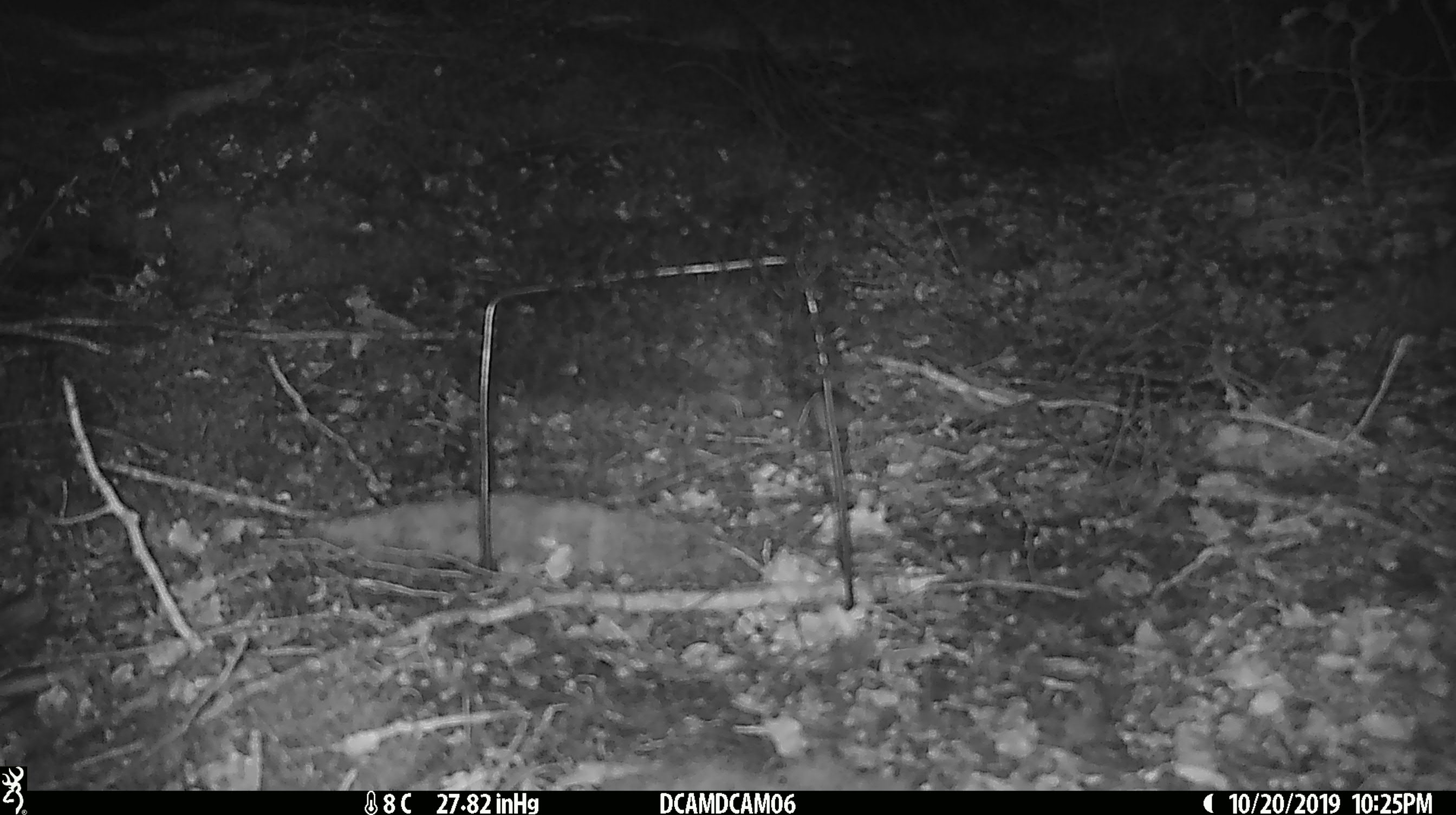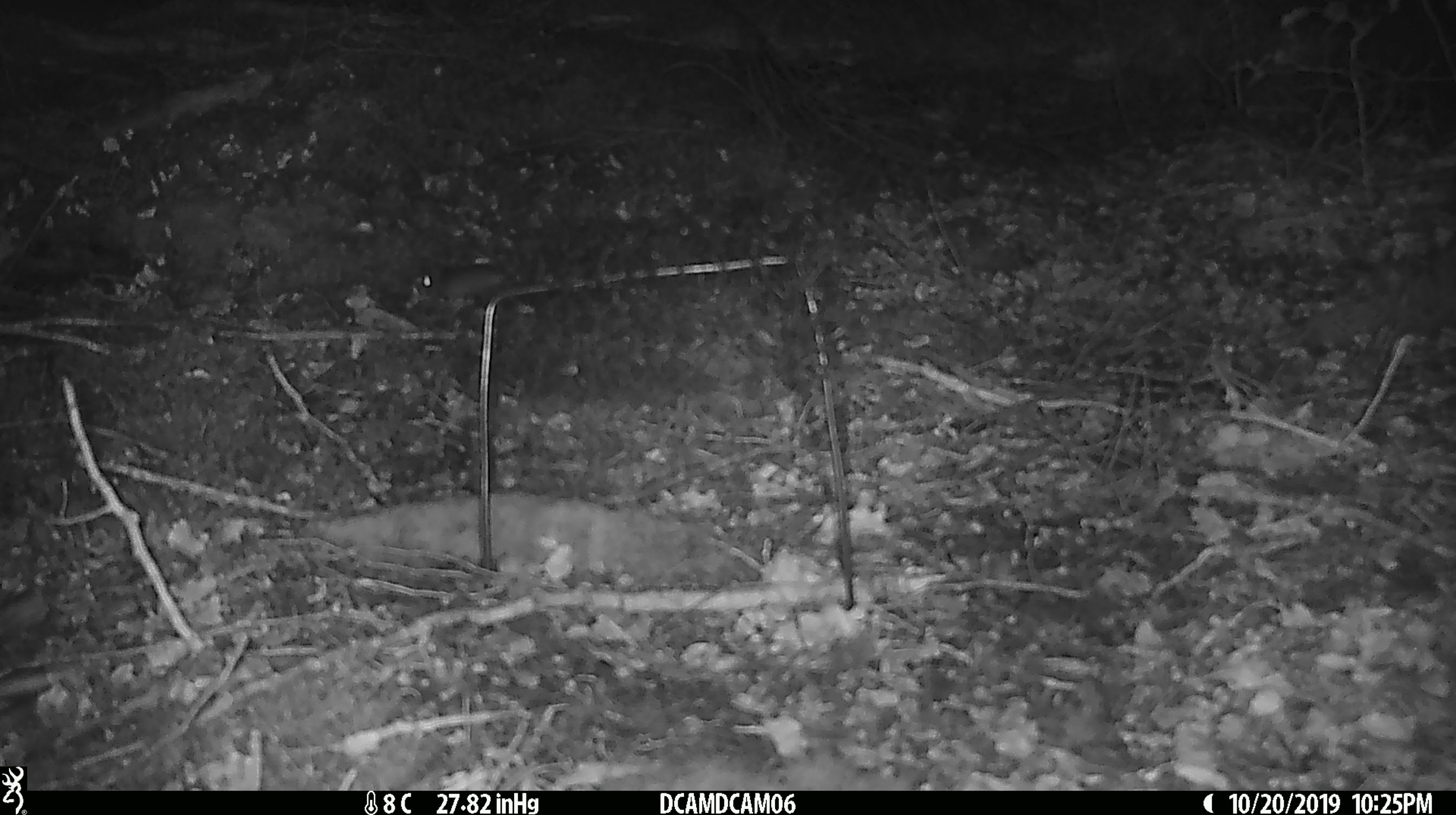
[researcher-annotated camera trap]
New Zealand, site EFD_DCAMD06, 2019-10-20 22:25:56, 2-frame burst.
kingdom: Animalia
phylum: Chordata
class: Mammalia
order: Rodentia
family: Muridae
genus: Mus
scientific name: Mus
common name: mouse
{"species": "mouse (Mus)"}